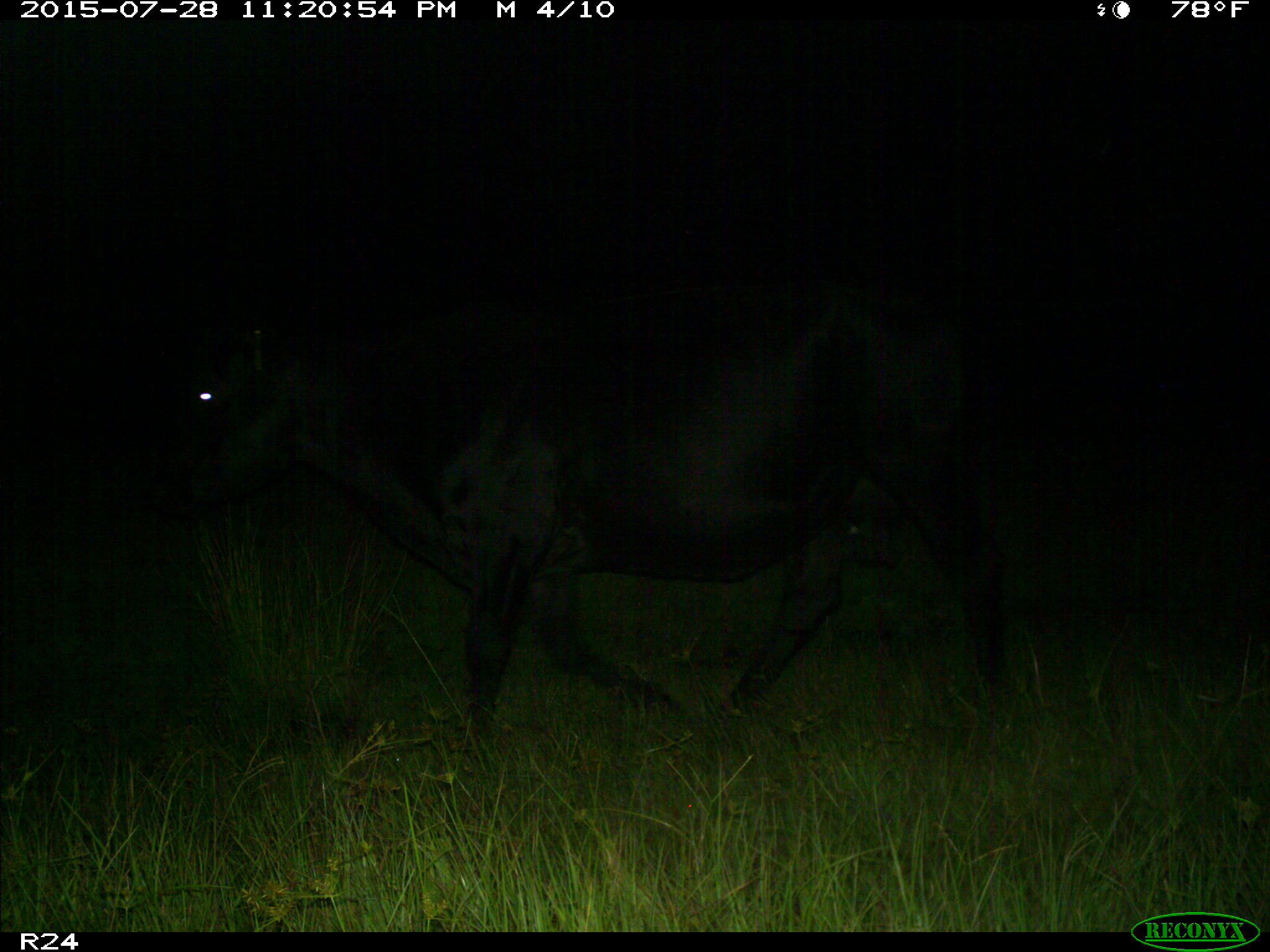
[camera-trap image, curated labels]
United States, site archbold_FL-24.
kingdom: Animalia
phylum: Chordata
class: Mammalia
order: Artiodactyla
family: Bovidae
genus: Bos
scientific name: Bos taurus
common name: domestic cow